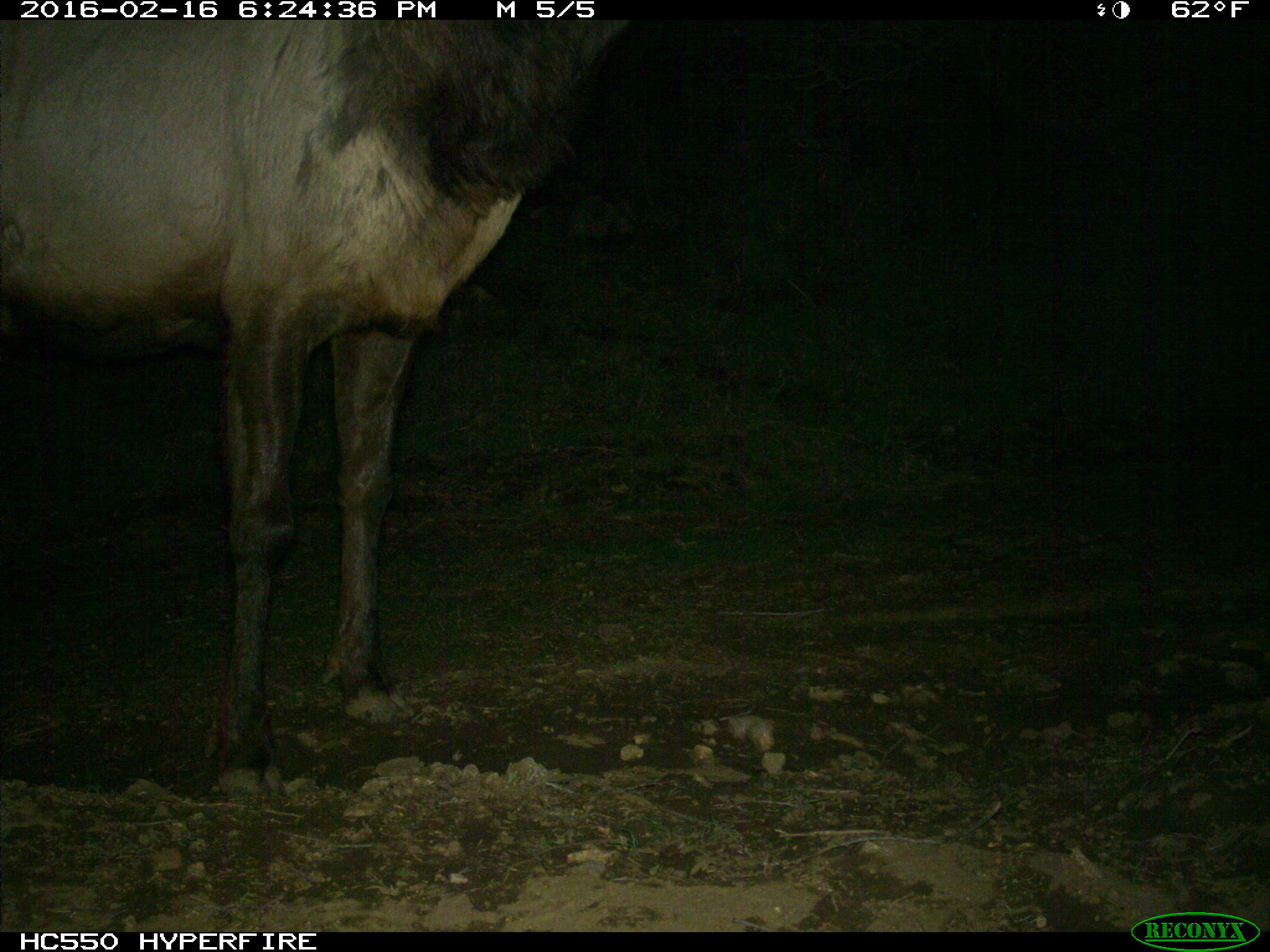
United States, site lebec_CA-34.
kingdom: Animalia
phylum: Chordata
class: Mammalia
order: Artiodactyla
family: Cervidae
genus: Cervus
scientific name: Cervus canadensis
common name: elk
Cervus canadensis (elk).